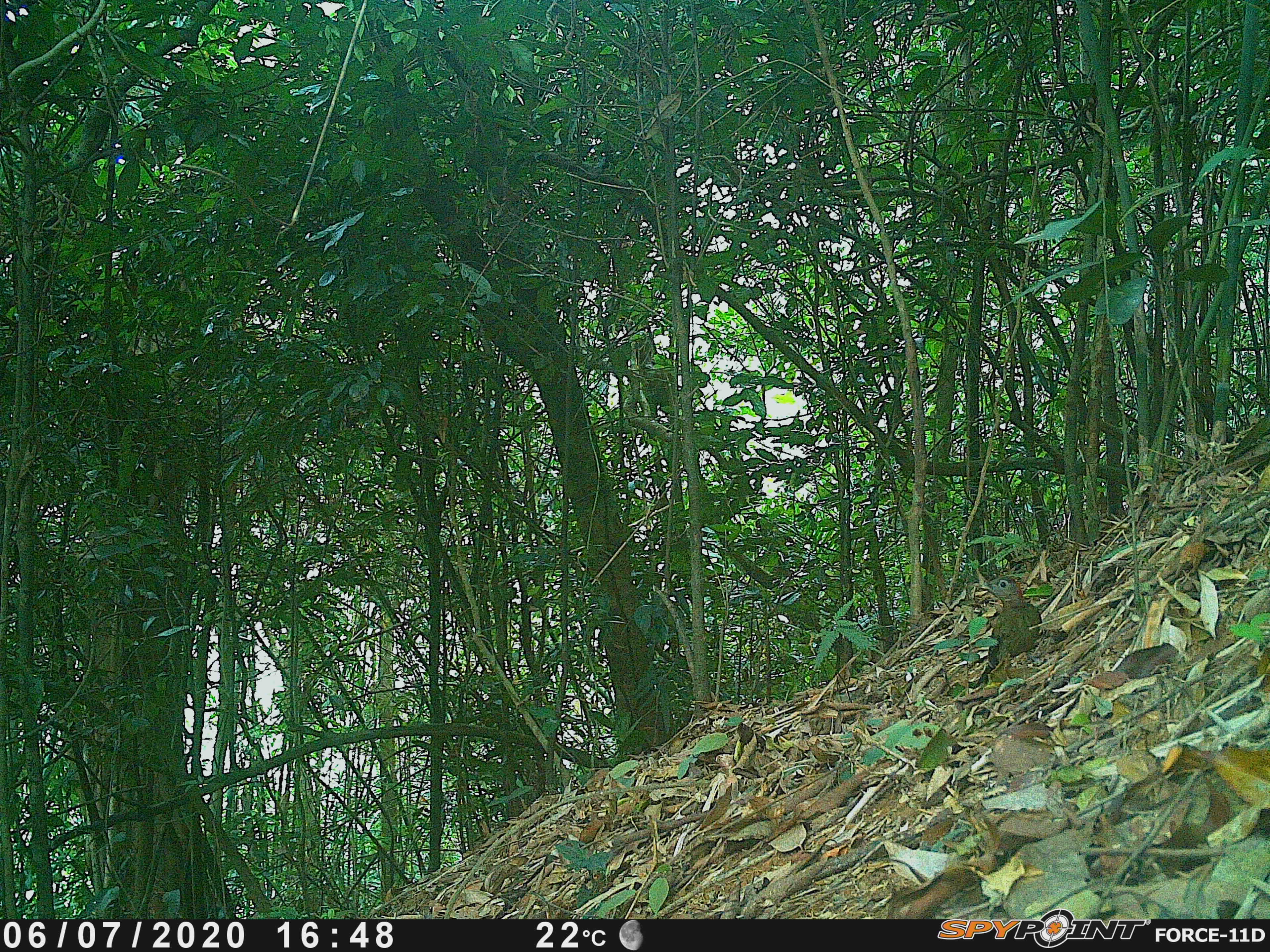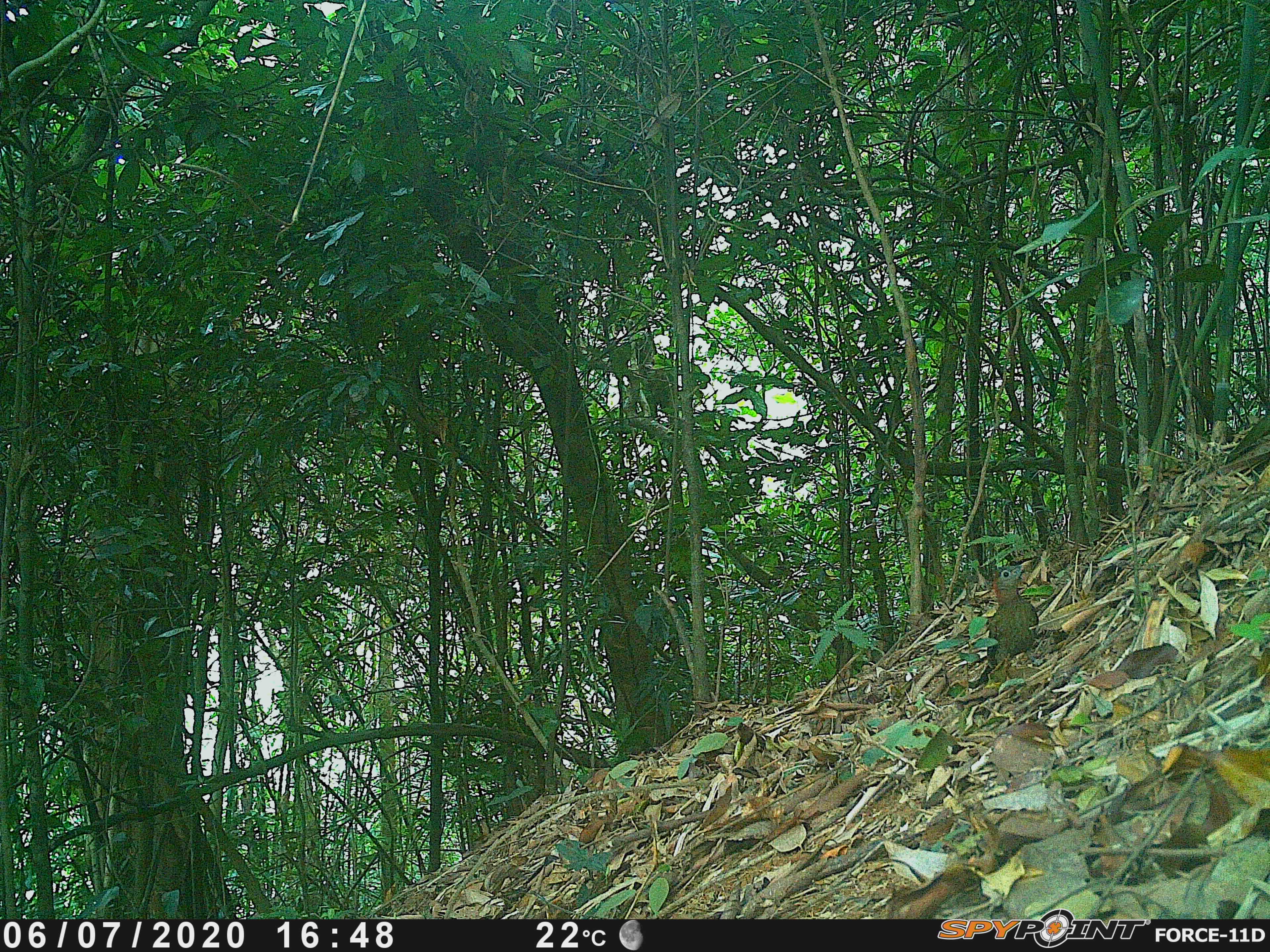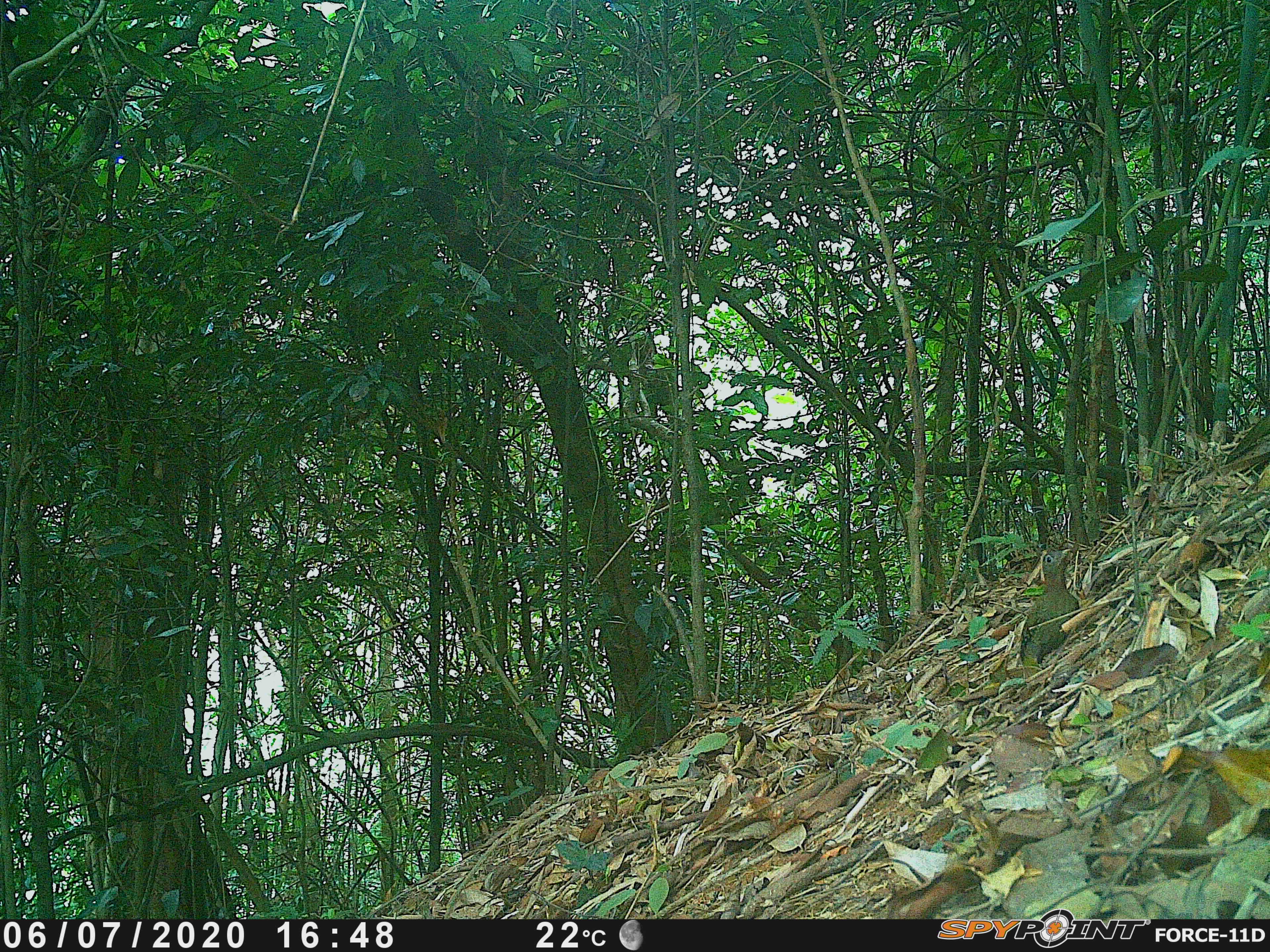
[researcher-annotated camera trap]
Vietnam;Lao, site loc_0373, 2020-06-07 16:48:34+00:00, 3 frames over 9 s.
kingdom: Animalia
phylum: Chordata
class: Aves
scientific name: Aves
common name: bird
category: unidentified bird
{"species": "unidentified bird (bird) (Aves)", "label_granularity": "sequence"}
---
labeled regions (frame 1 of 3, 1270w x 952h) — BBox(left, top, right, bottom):
unidentified bird: BBox(971, 573, 1043, 688)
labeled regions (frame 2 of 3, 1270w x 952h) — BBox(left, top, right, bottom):
unidentified bird: BBox(969, 559, 1039, 690)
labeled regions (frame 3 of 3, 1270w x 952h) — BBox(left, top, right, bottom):
unidentified bird: BBox(1018, 546, 1079, 670)